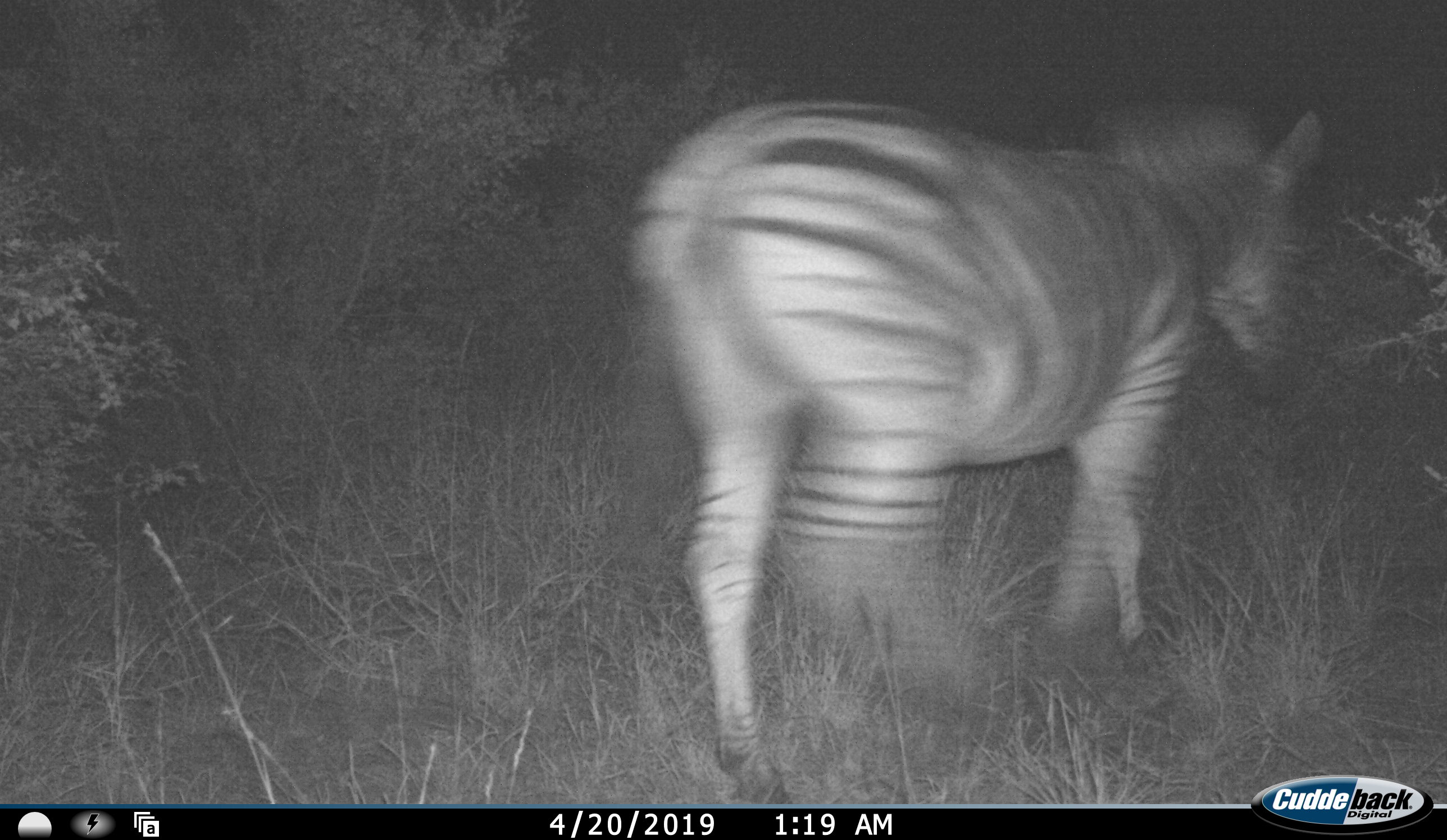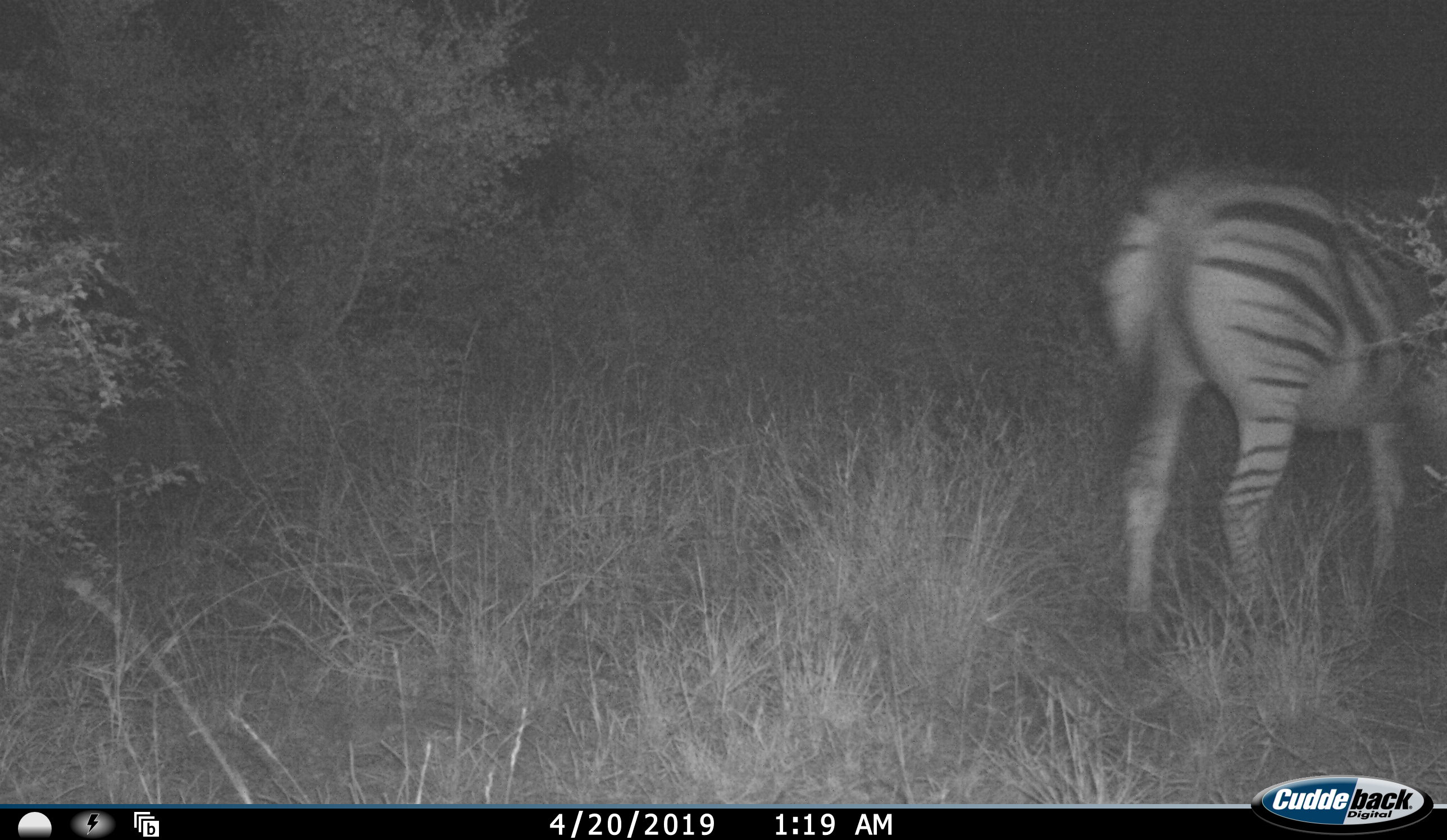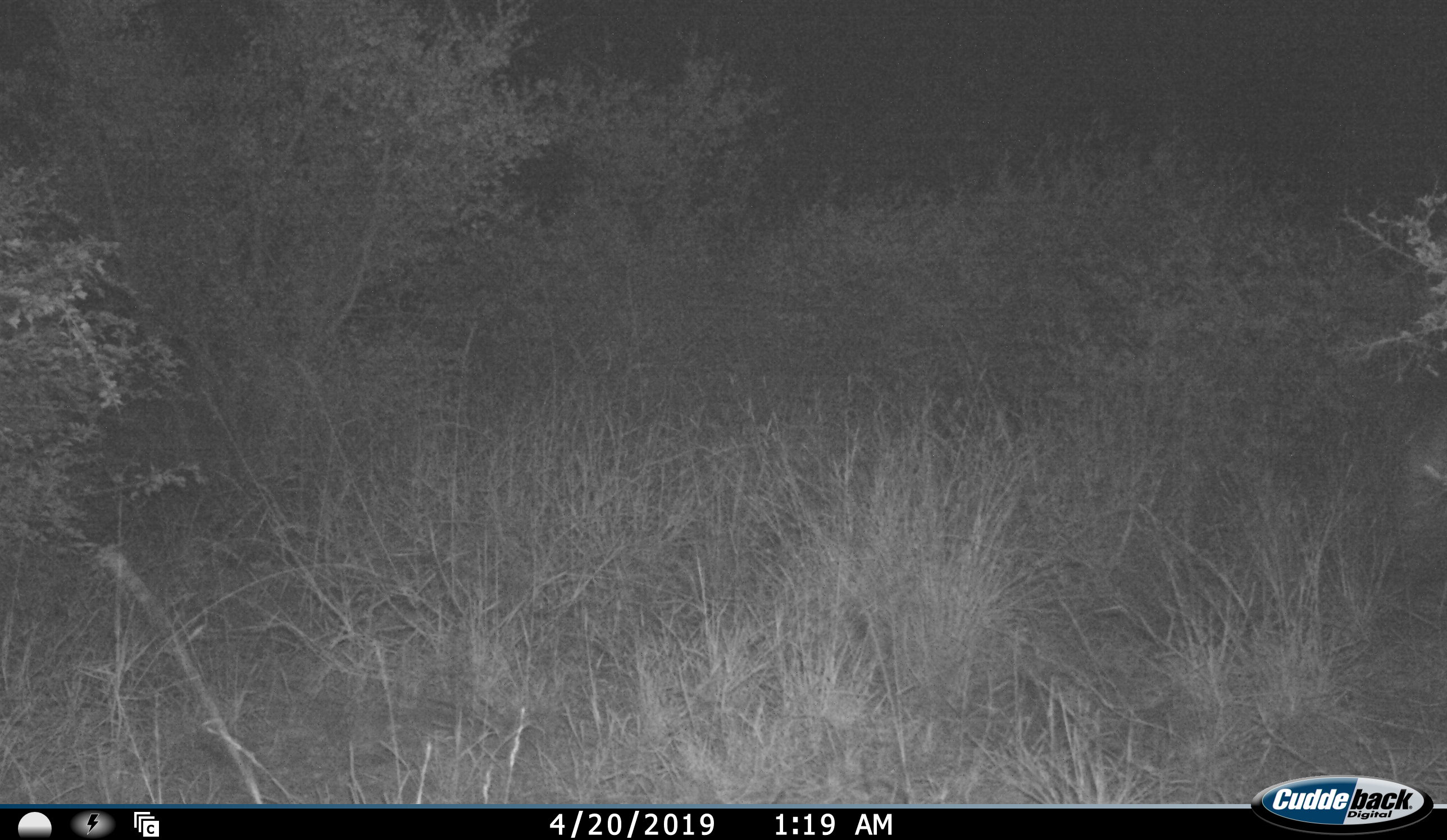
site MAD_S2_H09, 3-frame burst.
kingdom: Animalia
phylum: Chordata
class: Mammalia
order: Perissodactyla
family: Equidae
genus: Equus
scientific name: Equus quagga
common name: plains zebra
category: zebraplains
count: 1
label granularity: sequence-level